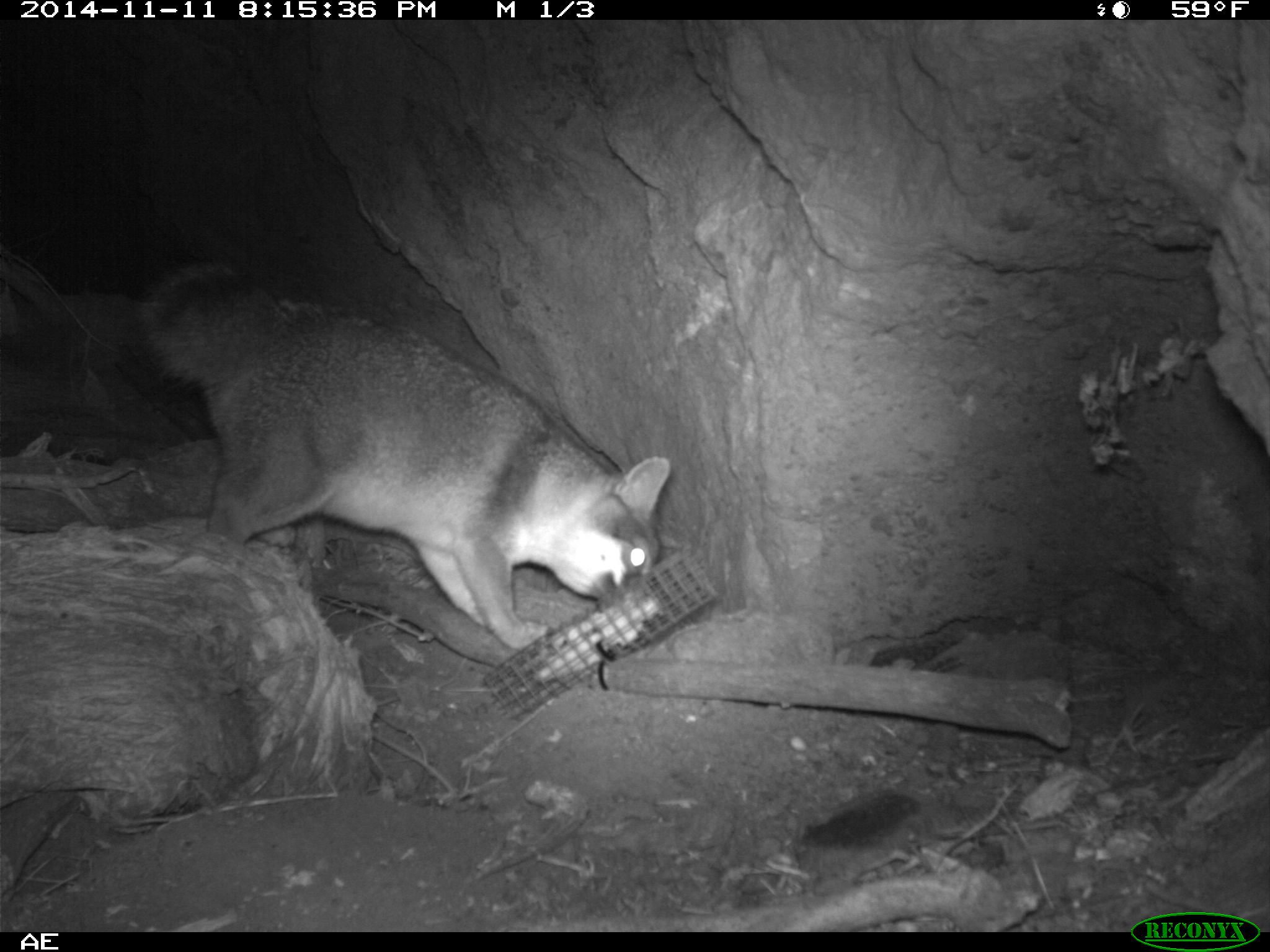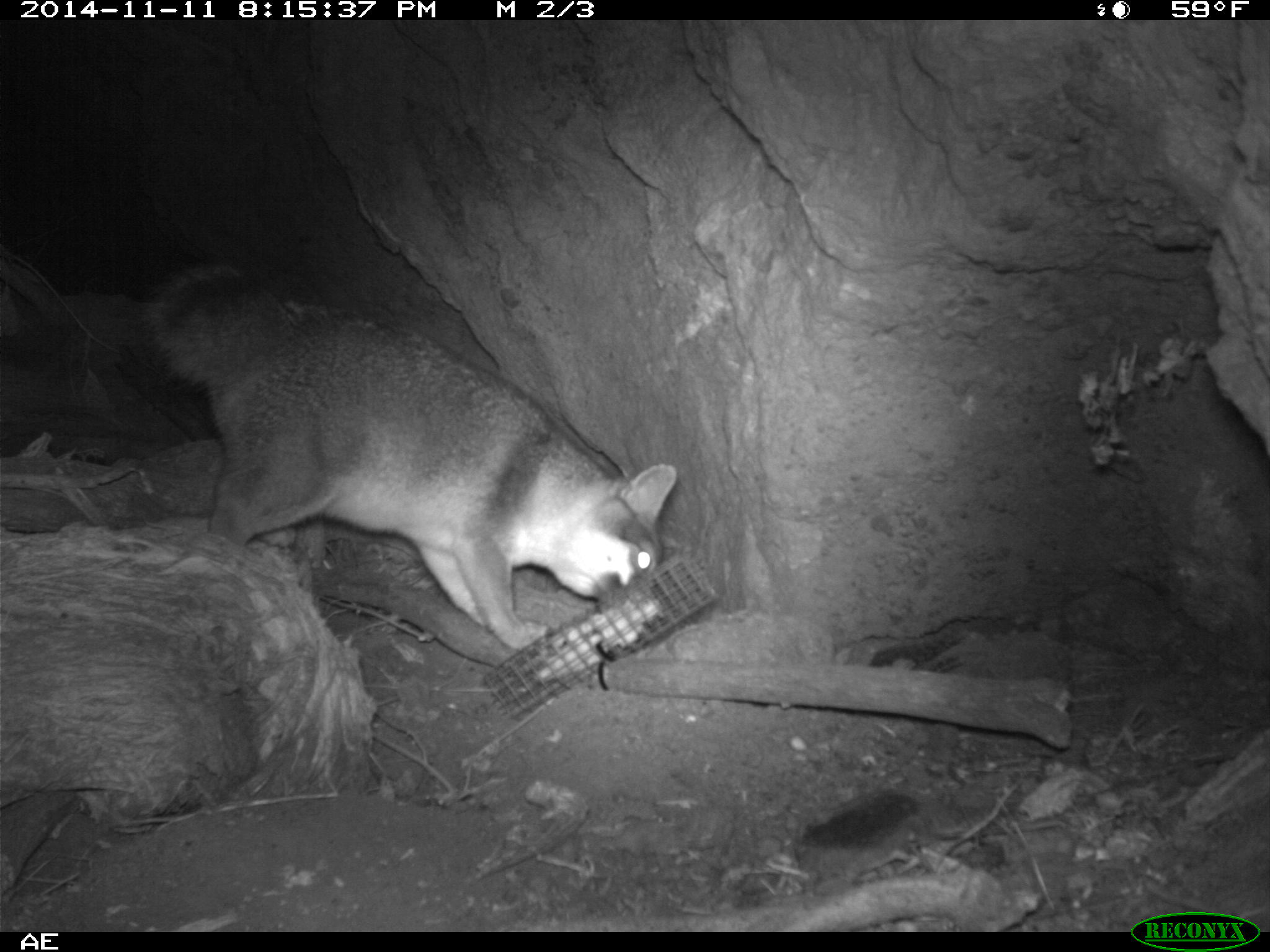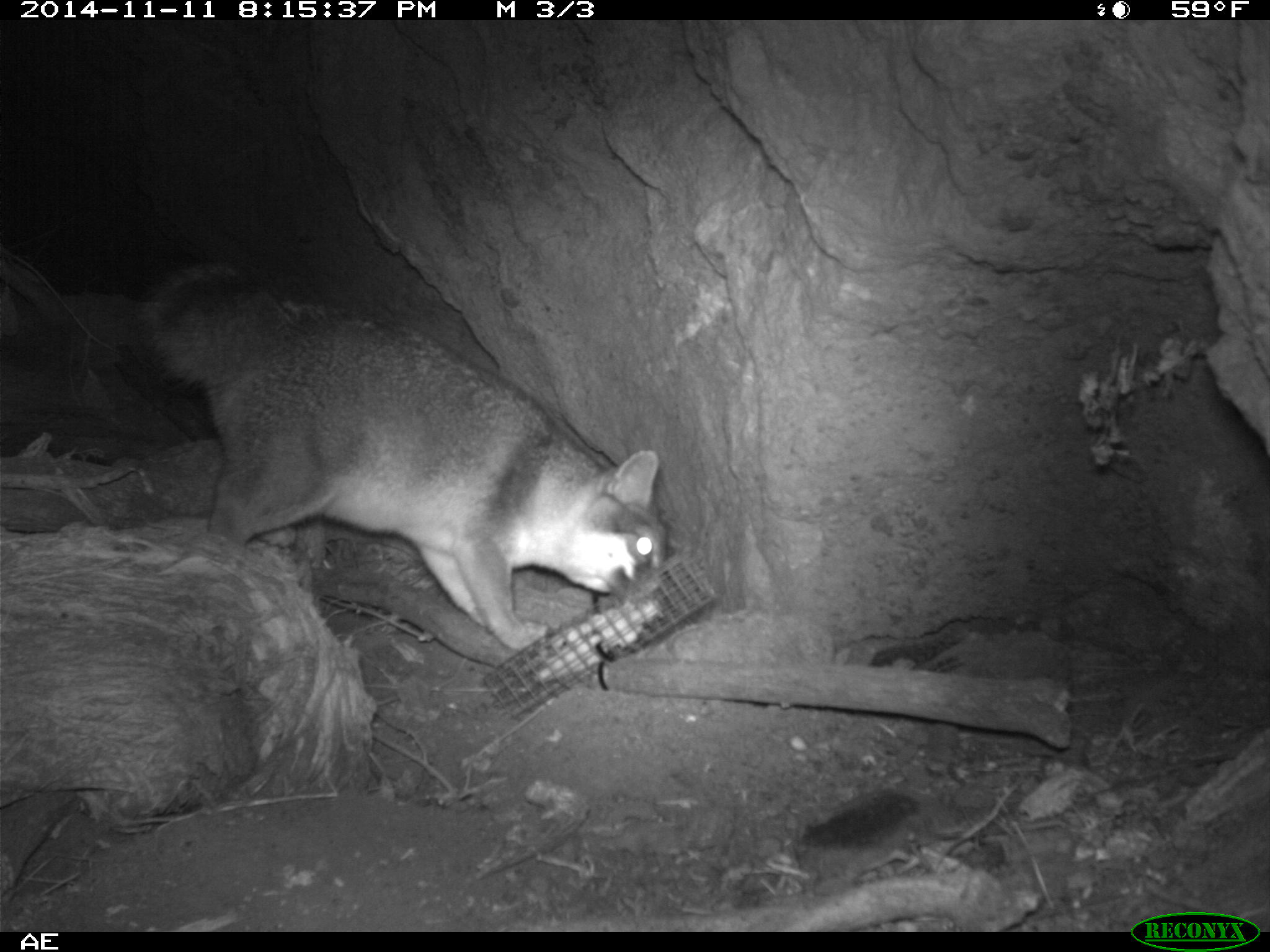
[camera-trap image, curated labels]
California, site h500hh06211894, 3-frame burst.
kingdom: Animalia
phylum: Chordata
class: Mammalia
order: Carnivora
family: Canidae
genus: Urocyon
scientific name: Urocyon littoralis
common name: island fox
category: fox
Fox (island fox) (Urocyon littoralis).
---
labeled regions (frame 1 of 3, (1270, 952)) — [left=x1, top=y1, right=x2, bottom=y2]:
fox: [left=135, top=254, right=671, bottom=653]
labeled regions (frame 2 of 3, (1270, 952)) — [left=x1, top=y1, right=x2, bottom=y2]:
fox: [left=148, top=260, right=679, bottom=659]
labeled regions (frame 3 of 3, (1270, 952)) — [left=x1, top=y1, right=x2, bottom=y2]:
fox: [left=133, top=253, right=671, bottom=654]